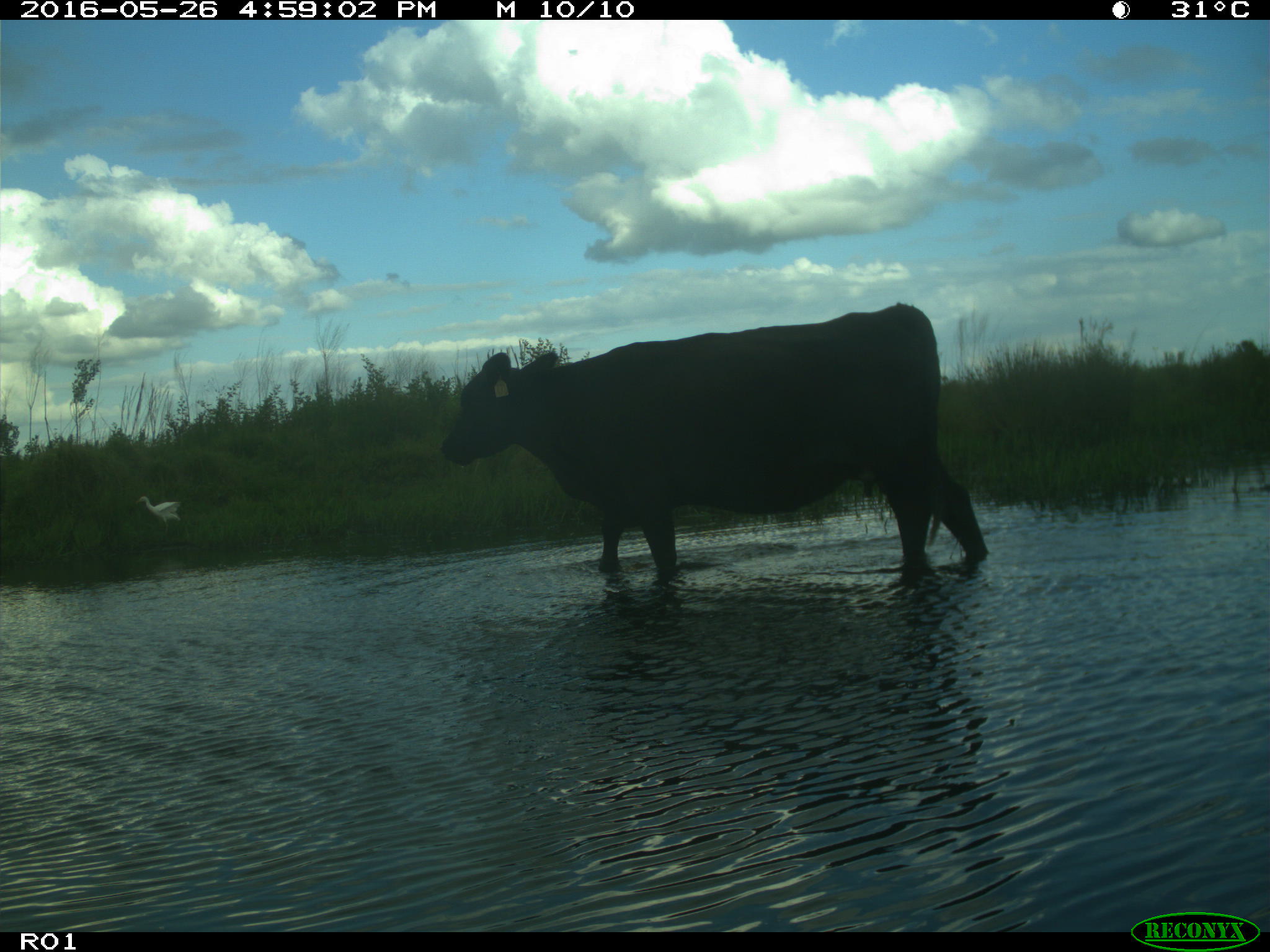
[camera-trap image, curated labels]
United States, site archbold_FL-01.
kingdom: Animalia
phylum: Chordata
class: Mammalia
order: Artiodactyla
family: Bovidae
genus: Bos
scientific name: Bos taurus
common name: domestic cow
Bos taurus (domestic cow).